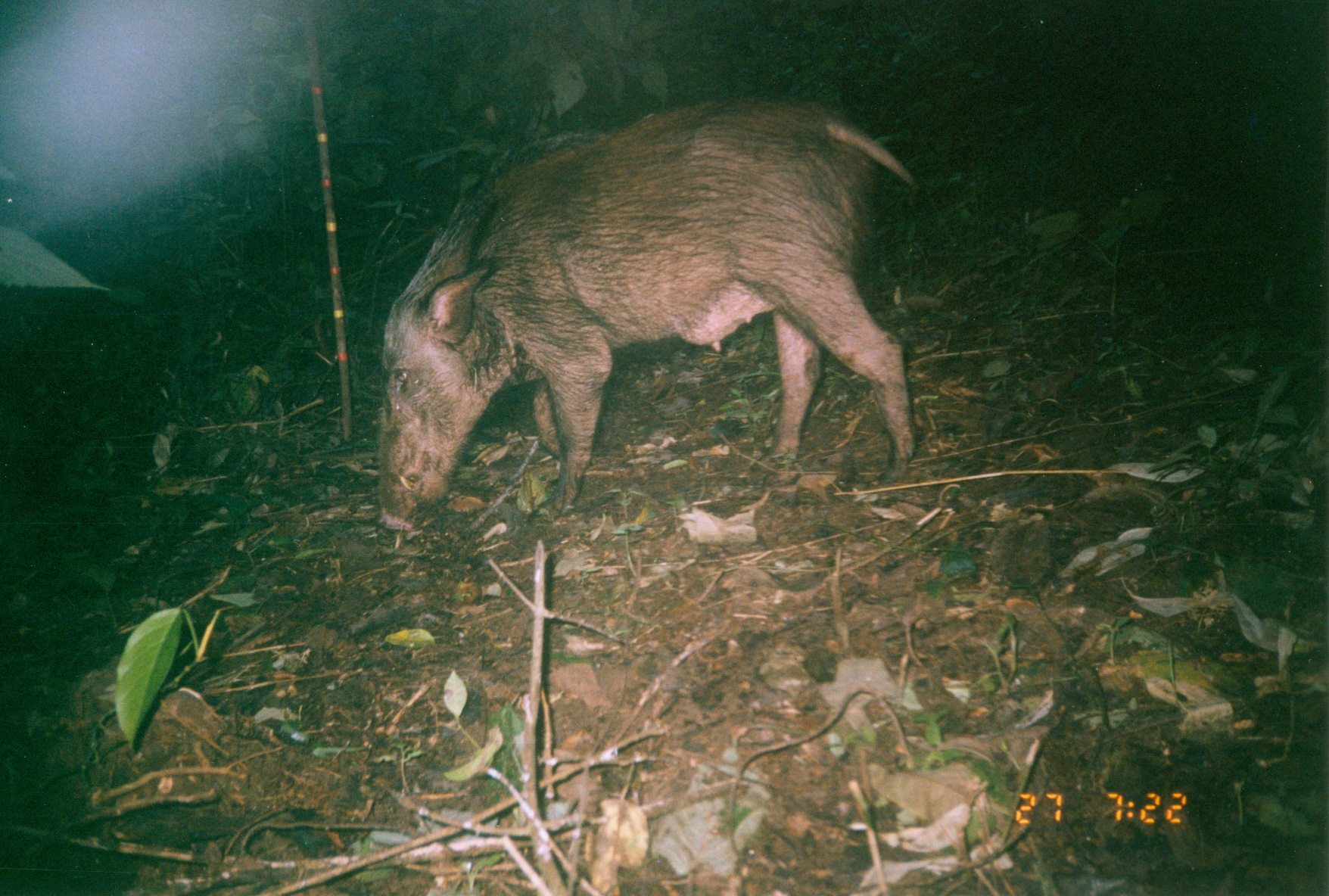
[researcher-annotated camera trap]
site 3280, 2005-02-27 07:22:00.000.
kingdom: Animalia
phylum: Chordata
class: Mammalia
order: Artiodactyla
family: Suidae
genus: Potamochoerus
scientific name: Potamochoerus larvatus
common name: bushpig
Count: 1.